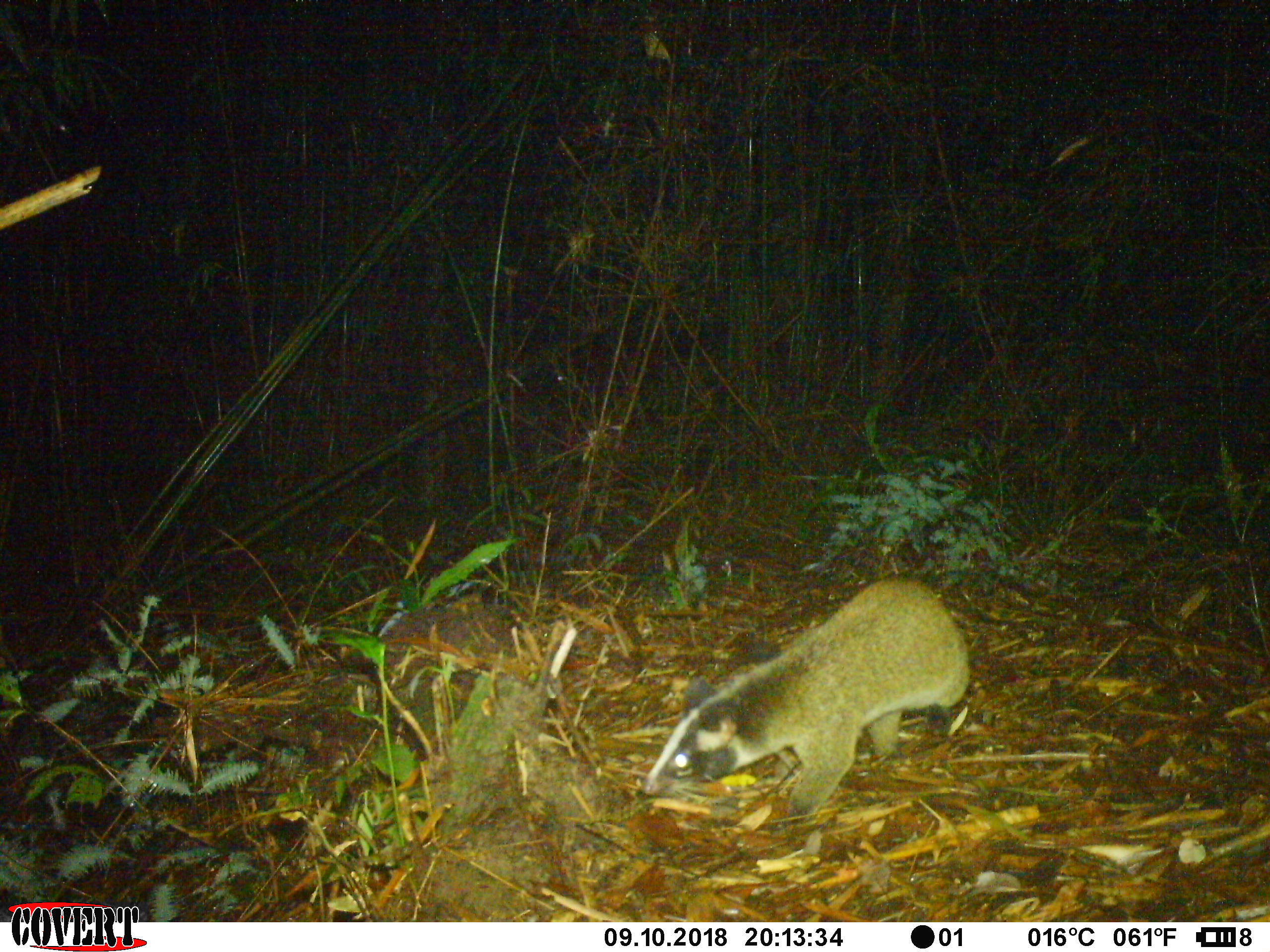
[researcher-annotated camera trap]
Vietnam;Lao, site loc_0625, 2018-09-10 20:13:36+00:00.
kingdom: Animalia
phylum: Chordata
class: Mammalia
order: Carnivora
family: Viverridae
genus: Paguma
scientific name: Paguma larvata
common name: masked palm civet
Masked palm civet (Paguma larvata). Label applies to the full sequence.